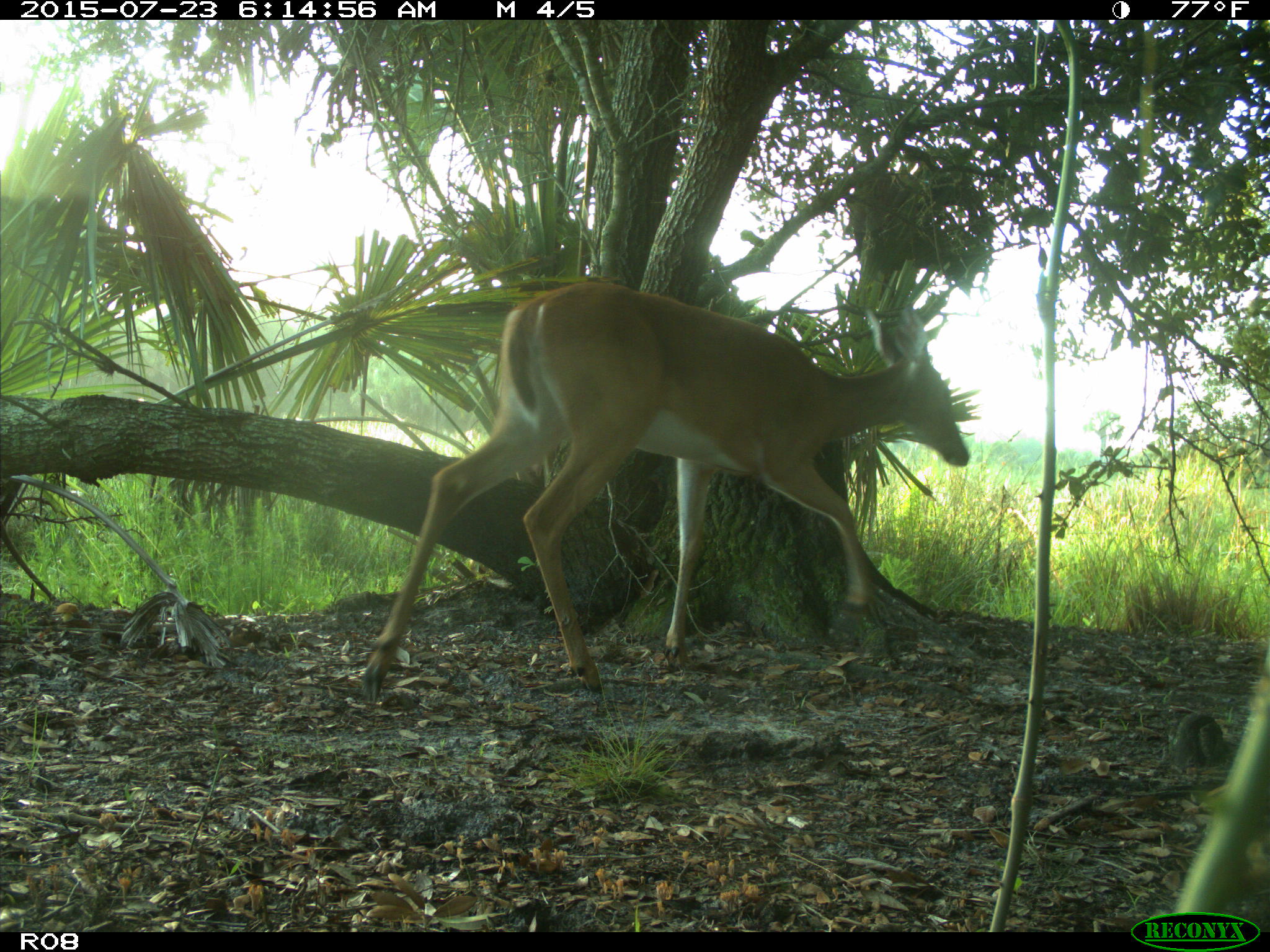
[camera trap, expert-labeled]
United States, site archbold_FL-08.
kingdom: Animalia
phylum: Chordata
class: Mammalia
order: Artiodactyla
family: Cervidae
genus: Odocoileus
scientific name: Odocoileus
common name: deer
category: unidentified deer